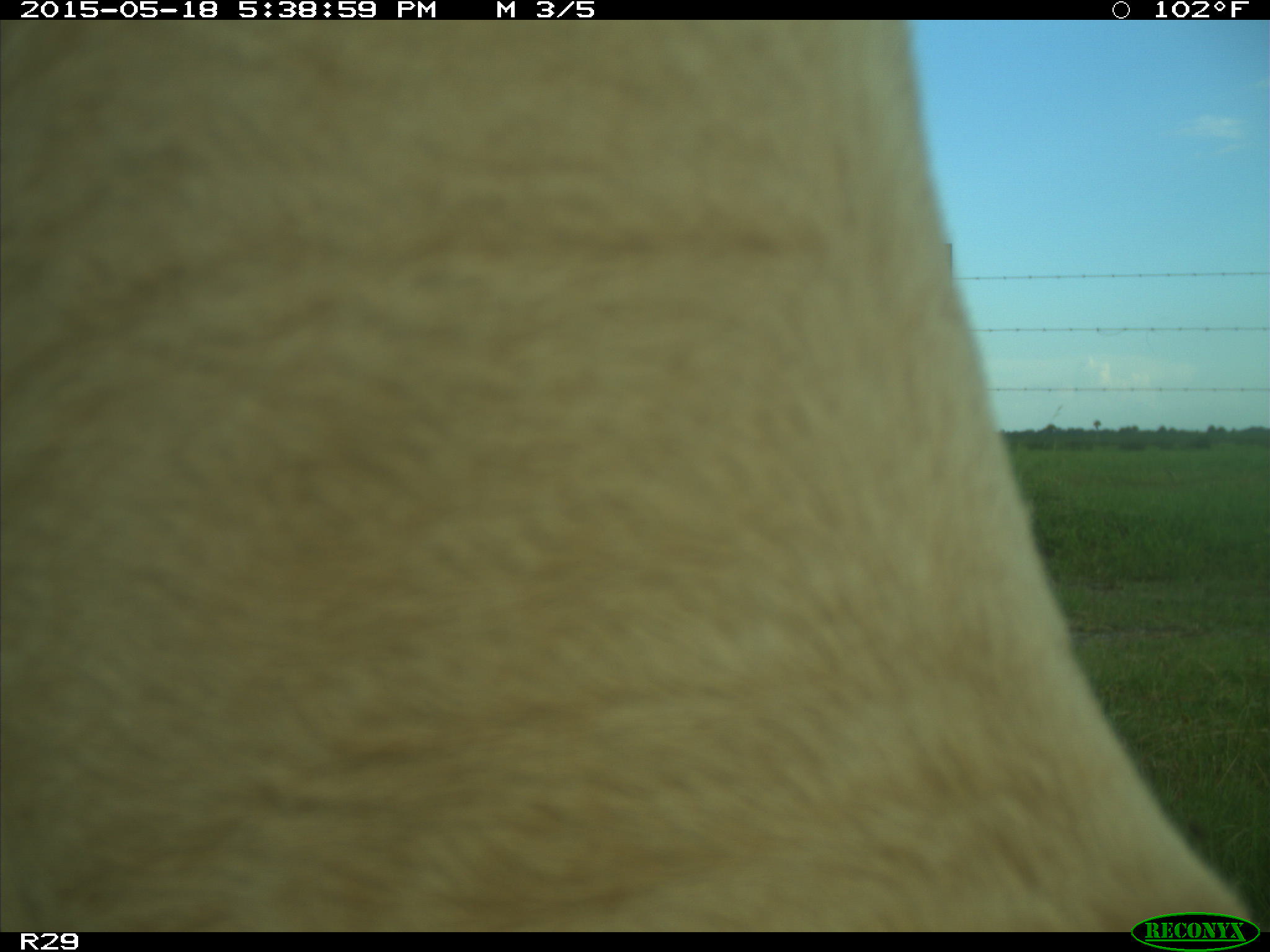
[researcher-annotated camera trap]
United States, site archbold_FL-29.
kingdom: Animalia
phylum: Chordata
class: Mammalia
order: Artiodactyla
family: Bovidae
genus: Bos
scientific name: Bos taurus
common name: domestic cow